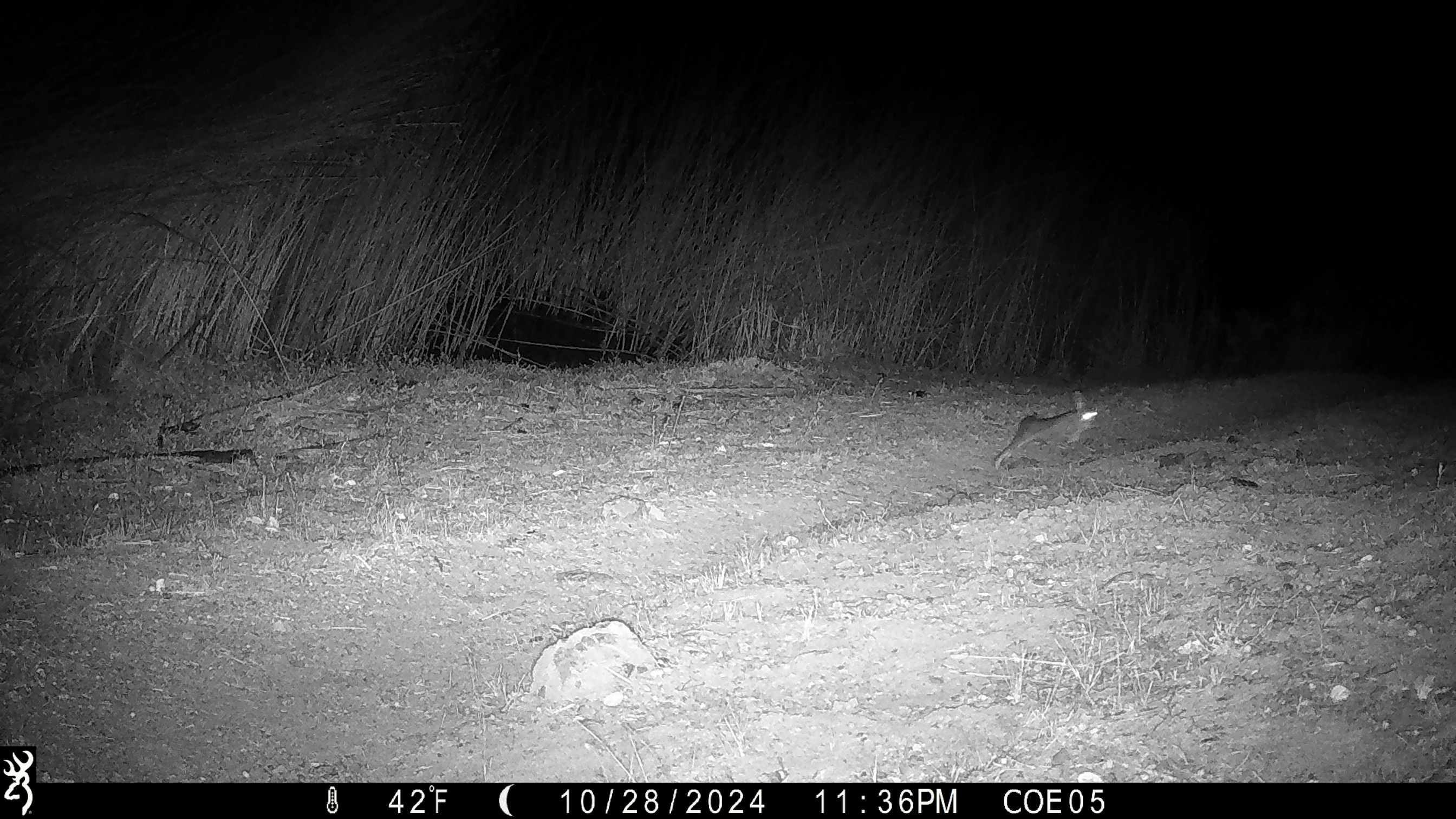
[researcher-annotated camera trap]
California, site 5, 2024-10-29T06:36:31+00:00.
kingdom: Animalia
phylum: Chordata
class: Mammalia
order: Lagomorpha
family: Leporidae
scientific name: Leporidae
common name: rabbit